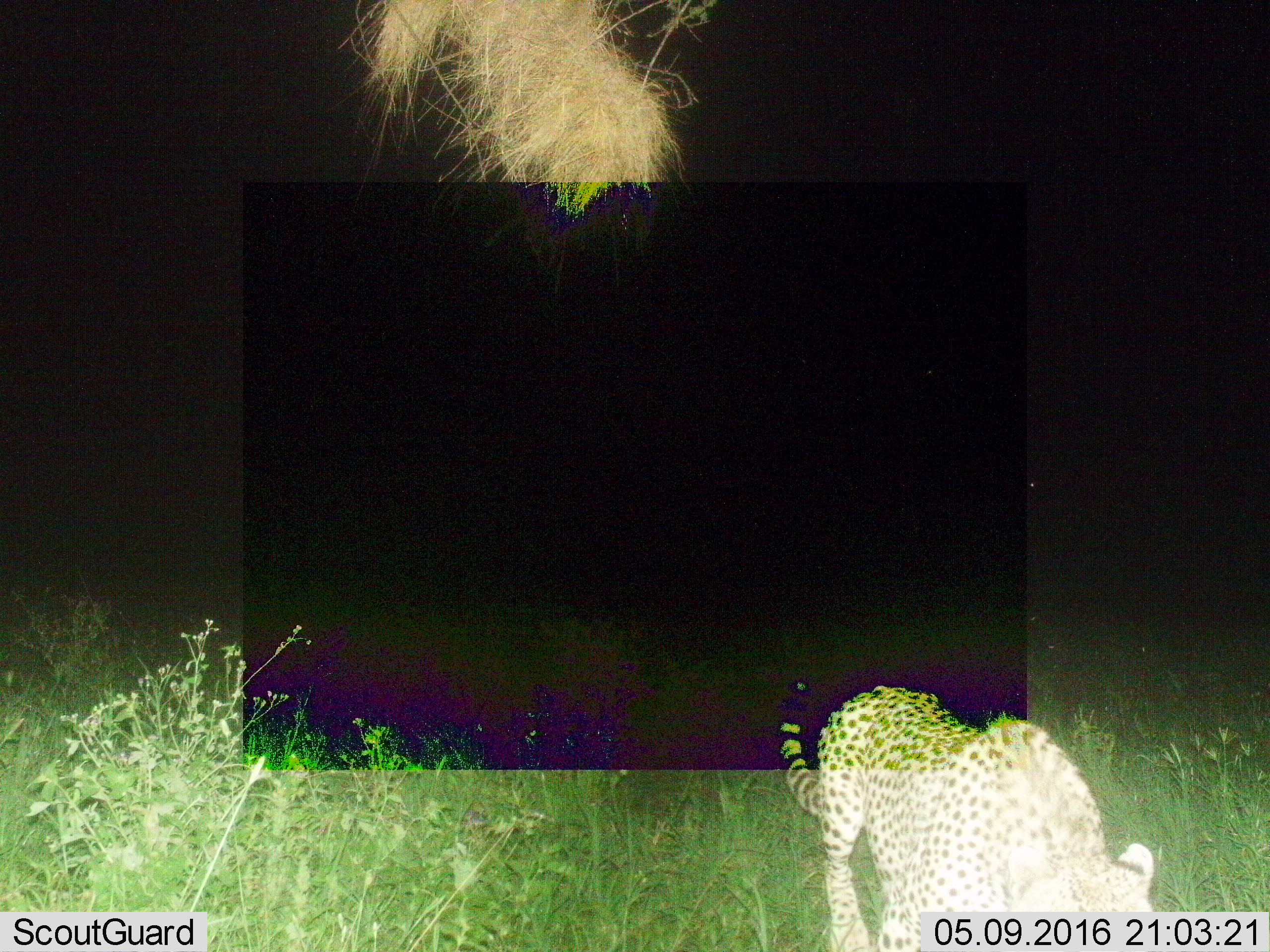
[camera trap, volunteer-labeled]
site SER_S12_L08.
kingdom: Animalia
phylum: Chordata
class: Mammalia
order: Carnivora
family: Felidae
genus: Acinonyx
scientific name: Acinonyx jubatus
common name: cheetah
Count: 1.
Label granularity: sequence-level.